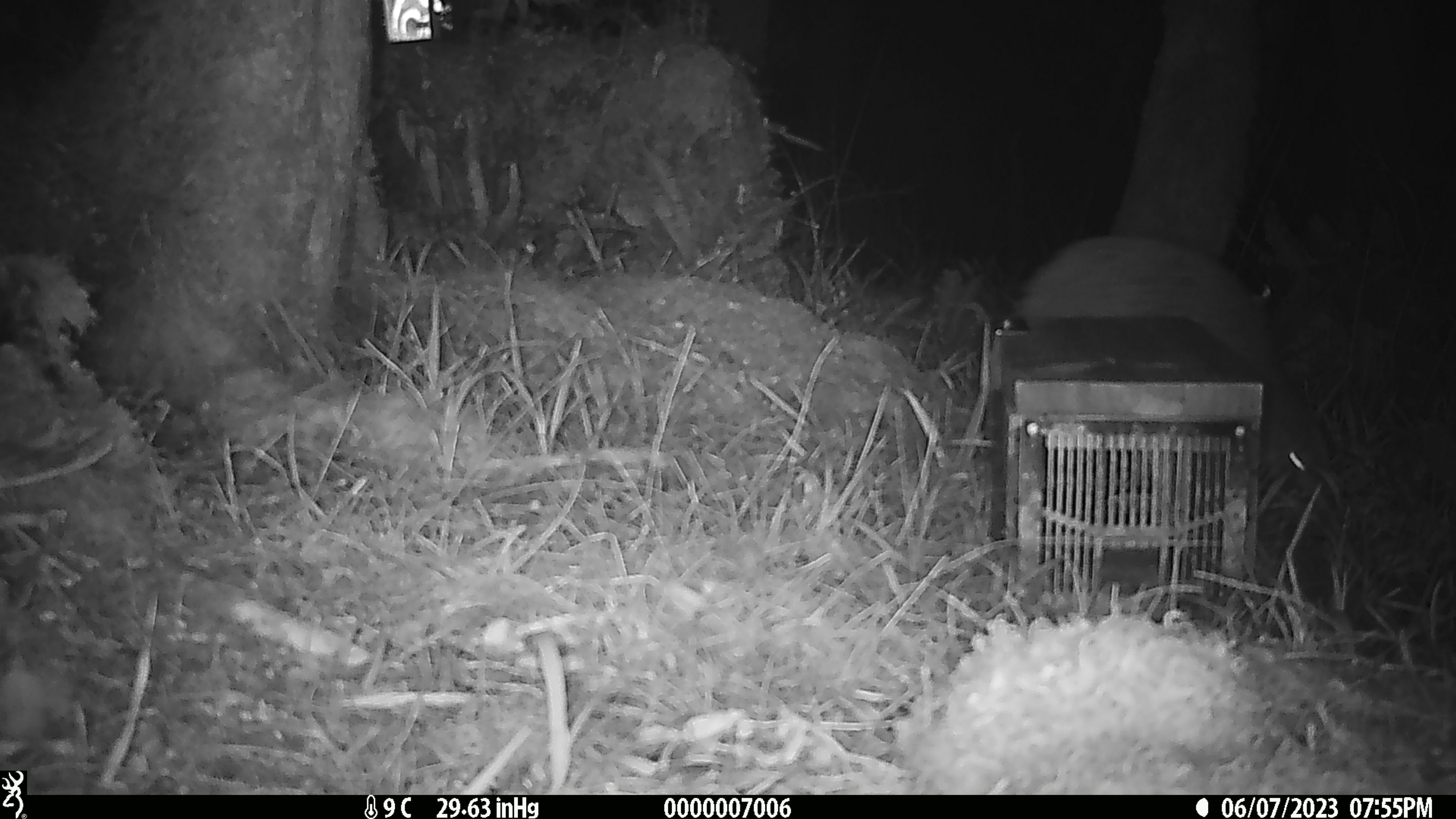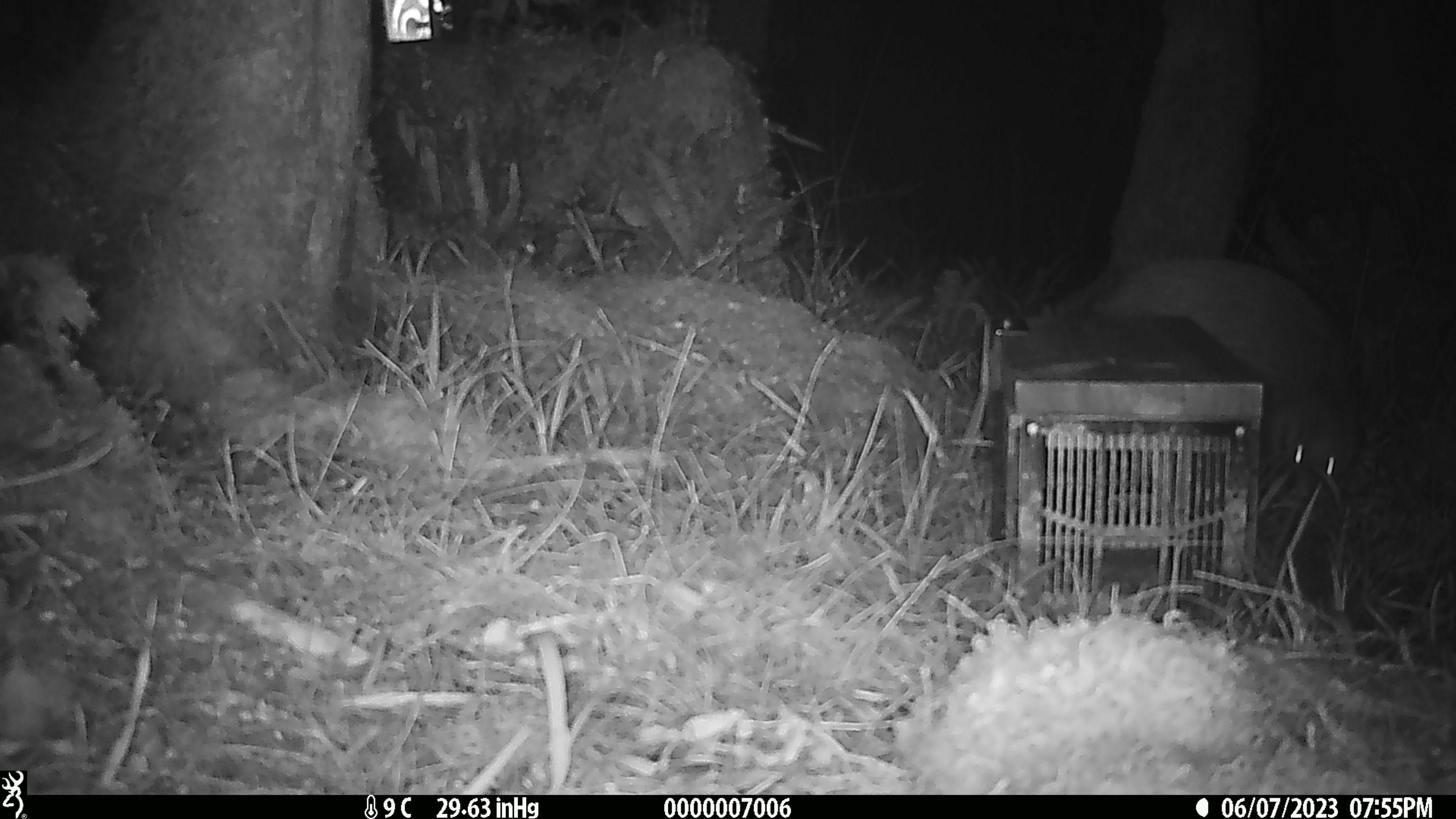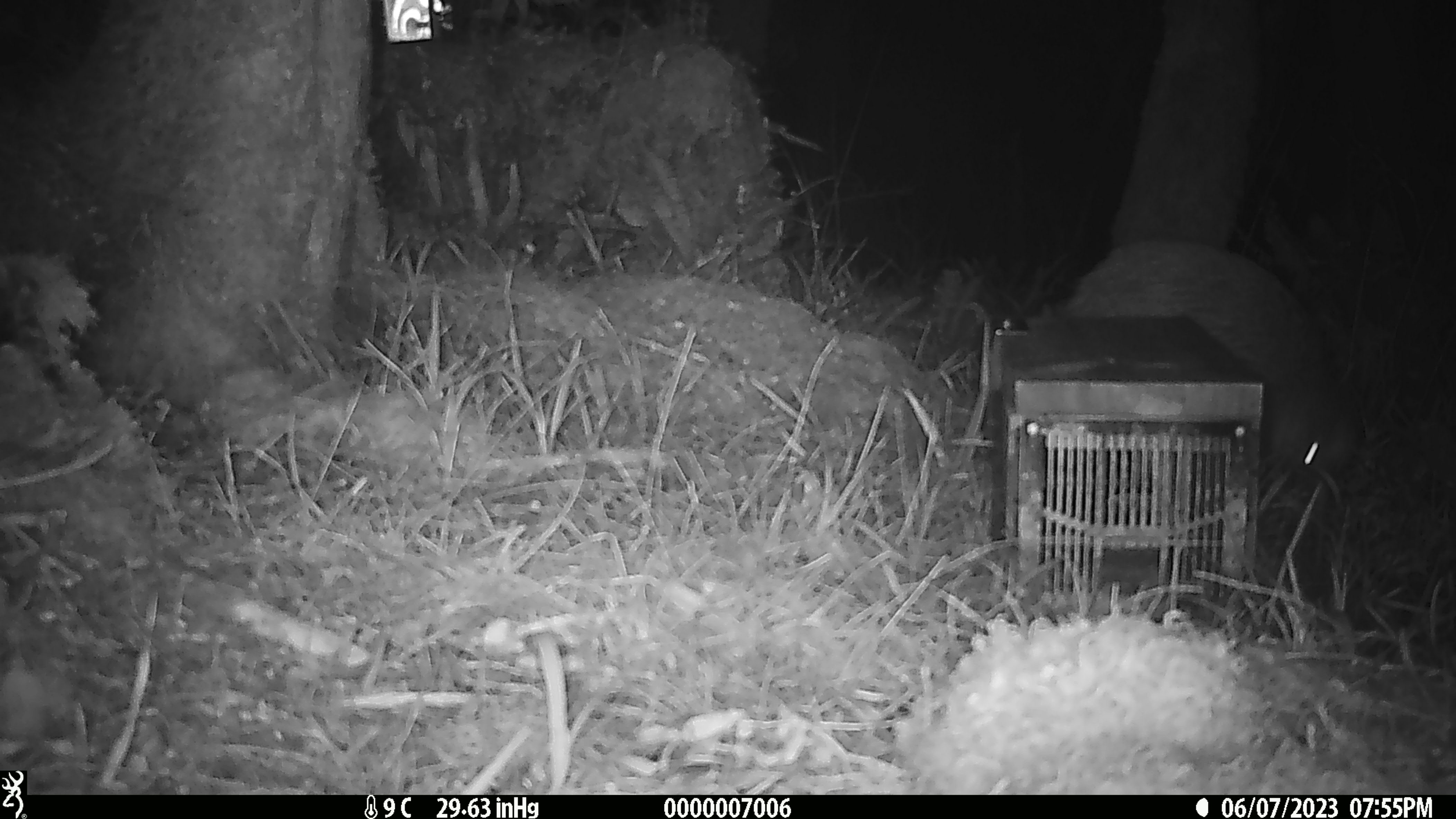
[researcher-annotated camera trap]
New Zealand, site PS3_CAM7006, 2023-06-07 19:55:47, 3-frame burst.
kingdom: Animalia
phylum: Chordata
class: Aves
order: Apterygiformes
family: Apterygidae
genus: Apteryx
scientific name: Apteryx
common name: kiwi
Kiwi (Apteryx).